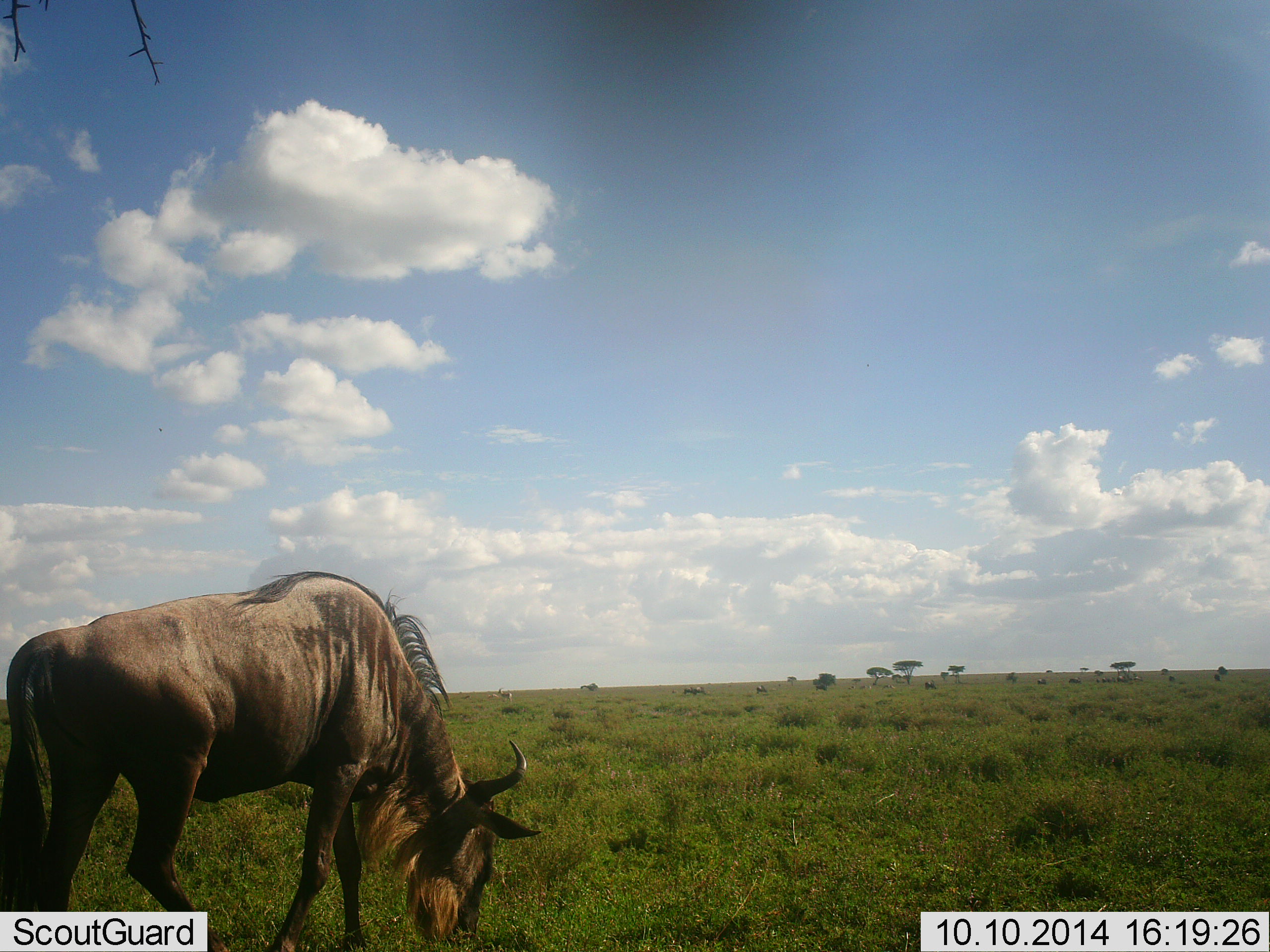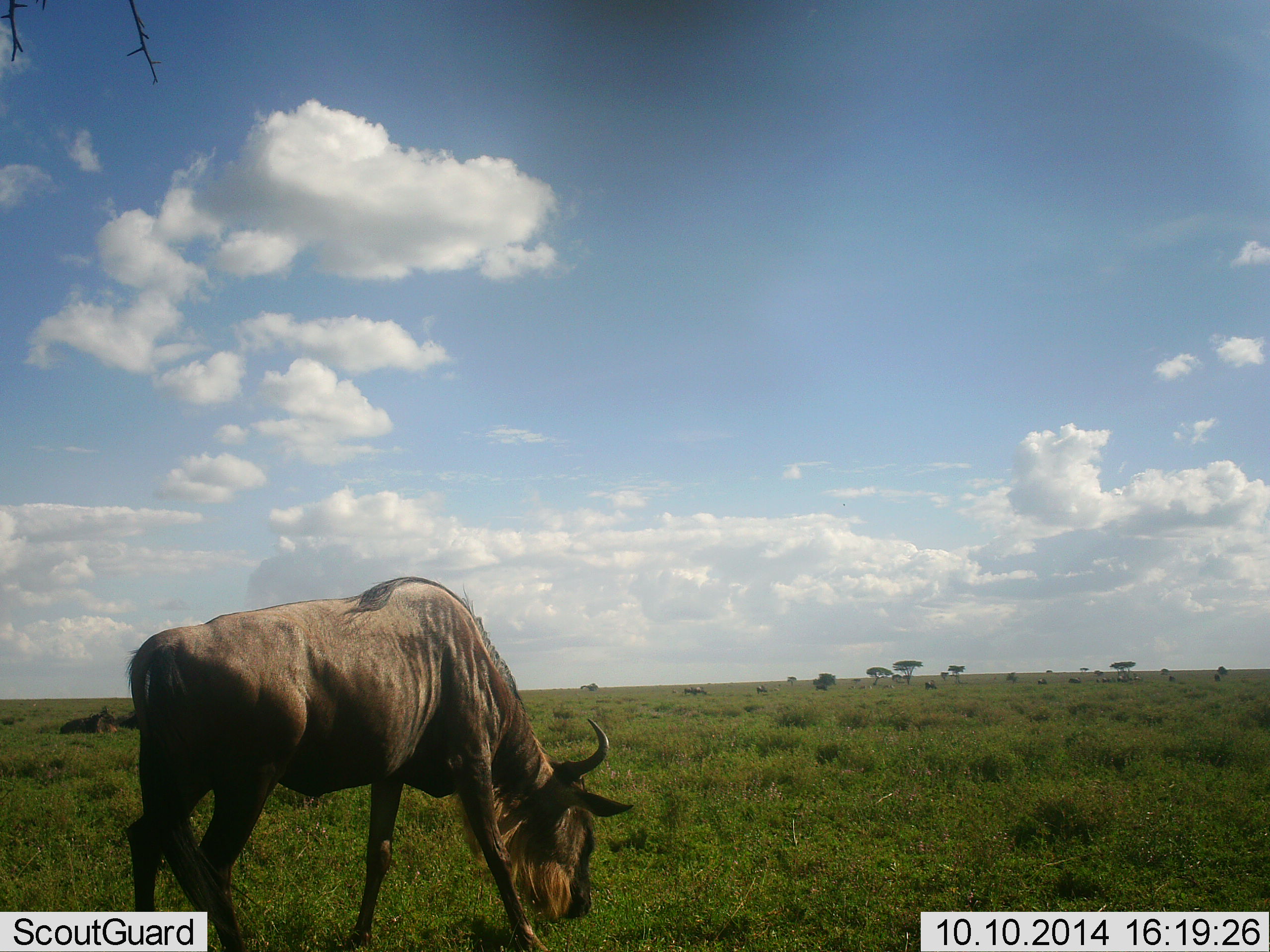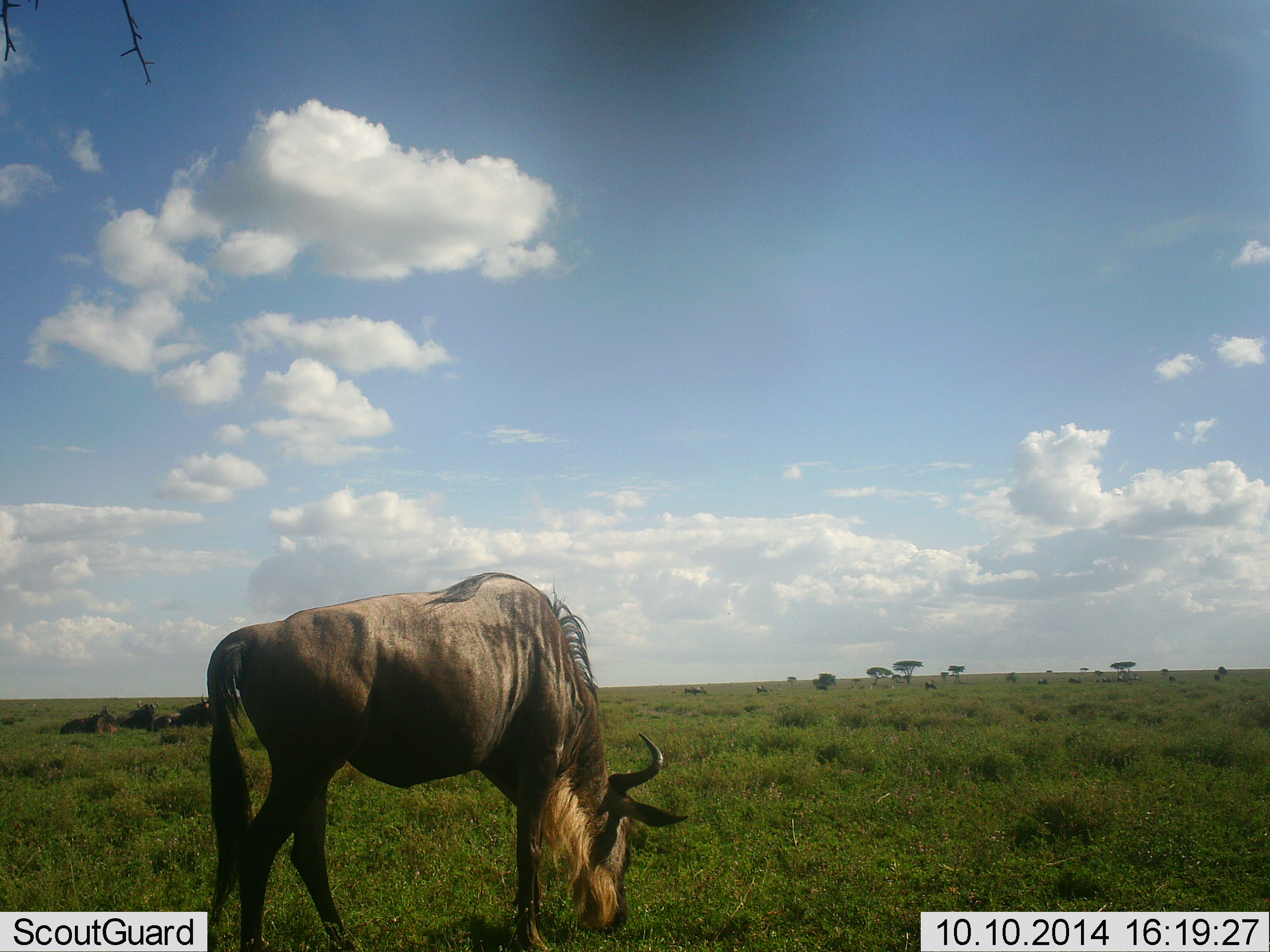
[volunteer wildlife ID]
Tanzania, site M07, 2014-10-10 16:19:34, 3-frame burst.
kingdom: Animalia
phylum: Chordata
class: Mammalia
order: Artiodactyla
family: Bovidae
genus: Connochaetes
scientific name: Connochaetes taurinus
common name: blue wildebeest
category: wildebeest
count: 1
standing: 0%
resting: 0%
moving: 20%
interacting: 10%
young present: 0%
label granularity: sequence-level